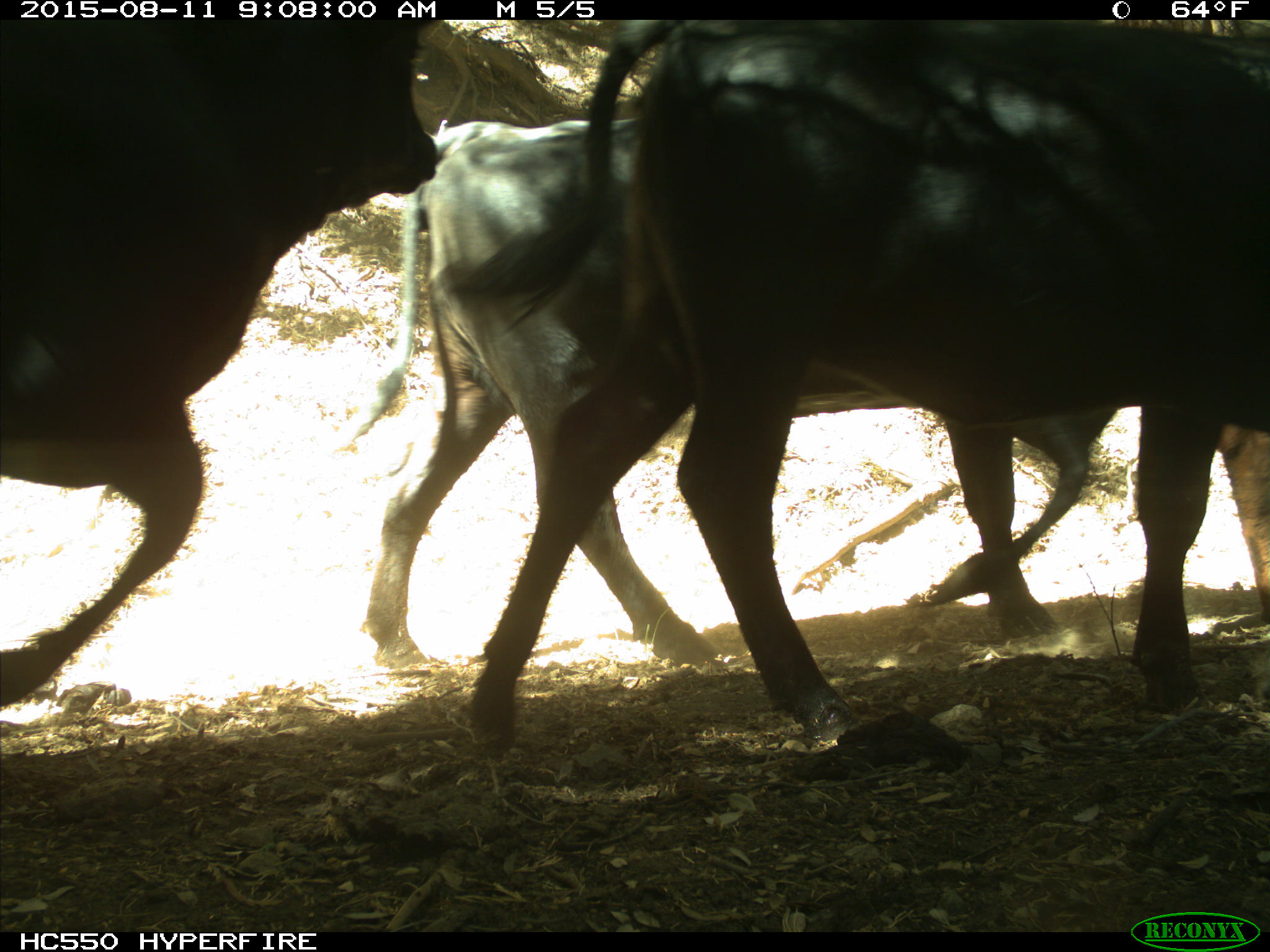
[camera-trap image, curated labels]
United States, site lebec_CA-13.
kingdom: Animalia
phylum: Chordata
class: Mammalia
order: Artiodactyla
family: Bovidae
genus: Bos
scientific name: Bos taurus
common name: domestic cow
Bos taurus (domestic cow).